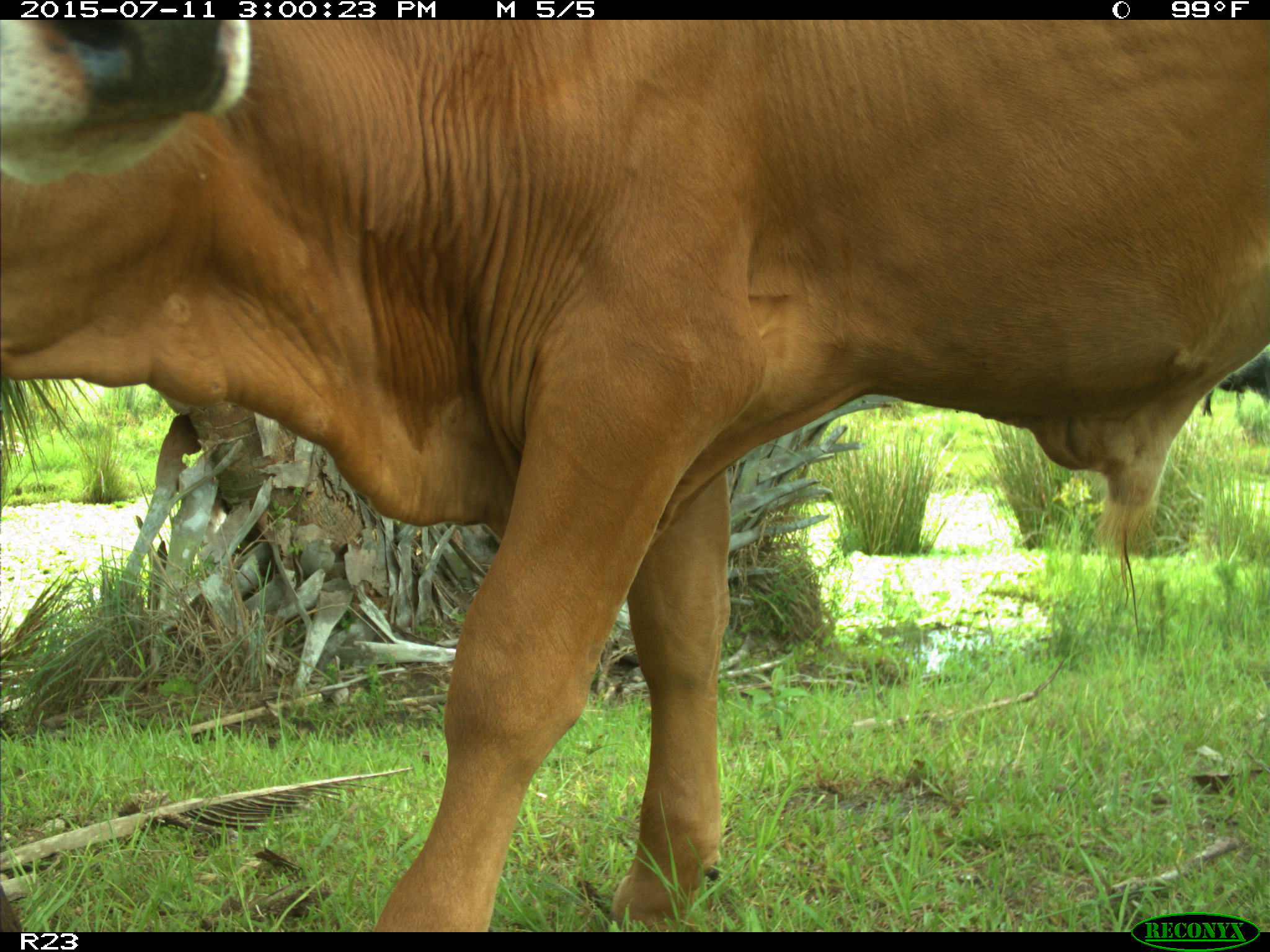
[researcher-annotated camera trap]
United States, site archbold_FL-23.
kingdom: Animalia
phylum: Chordata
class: Mammalia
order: Artiodactyla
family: Bovidae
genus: Bos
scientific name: Bos taurus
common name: domestic cow